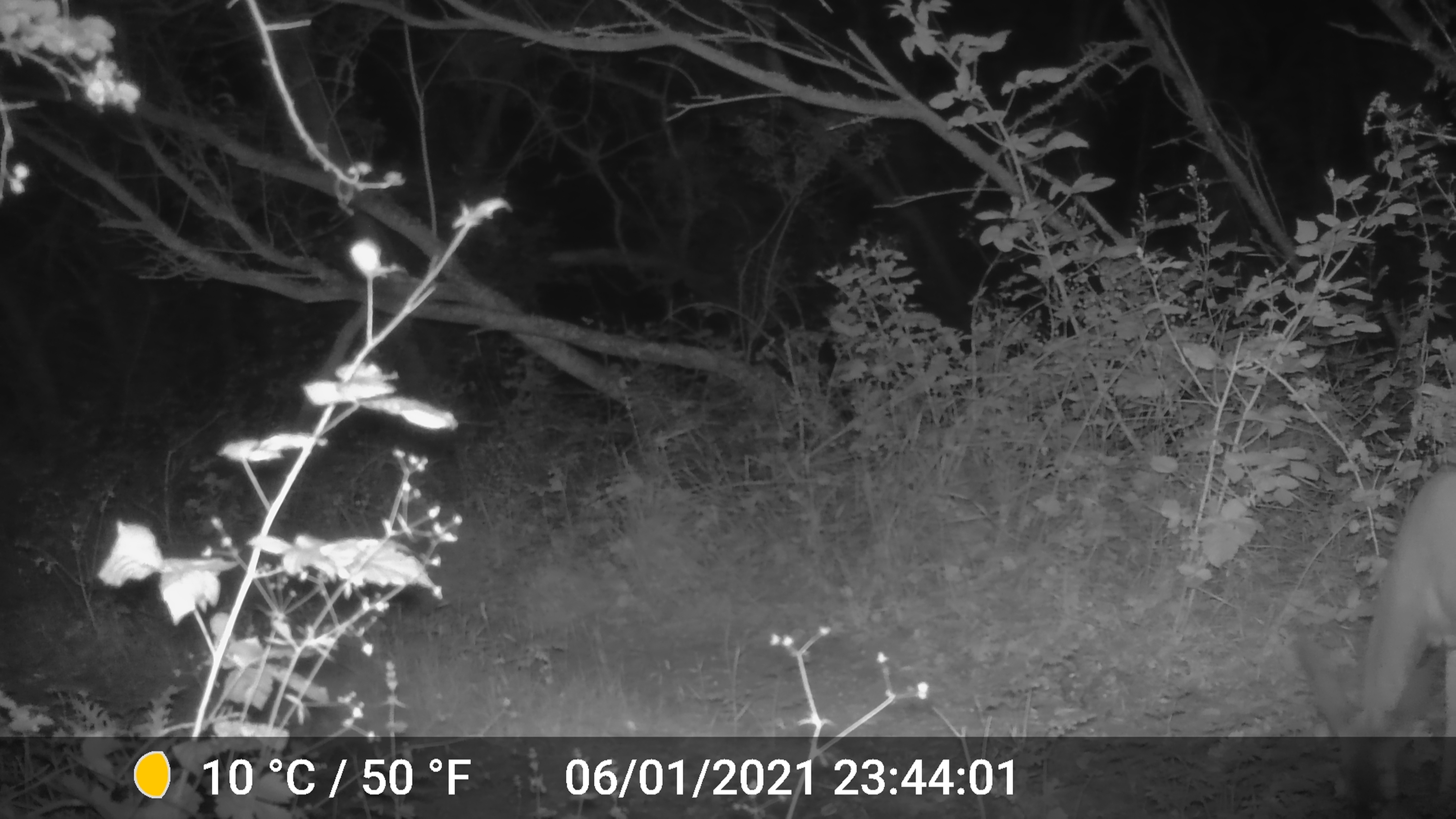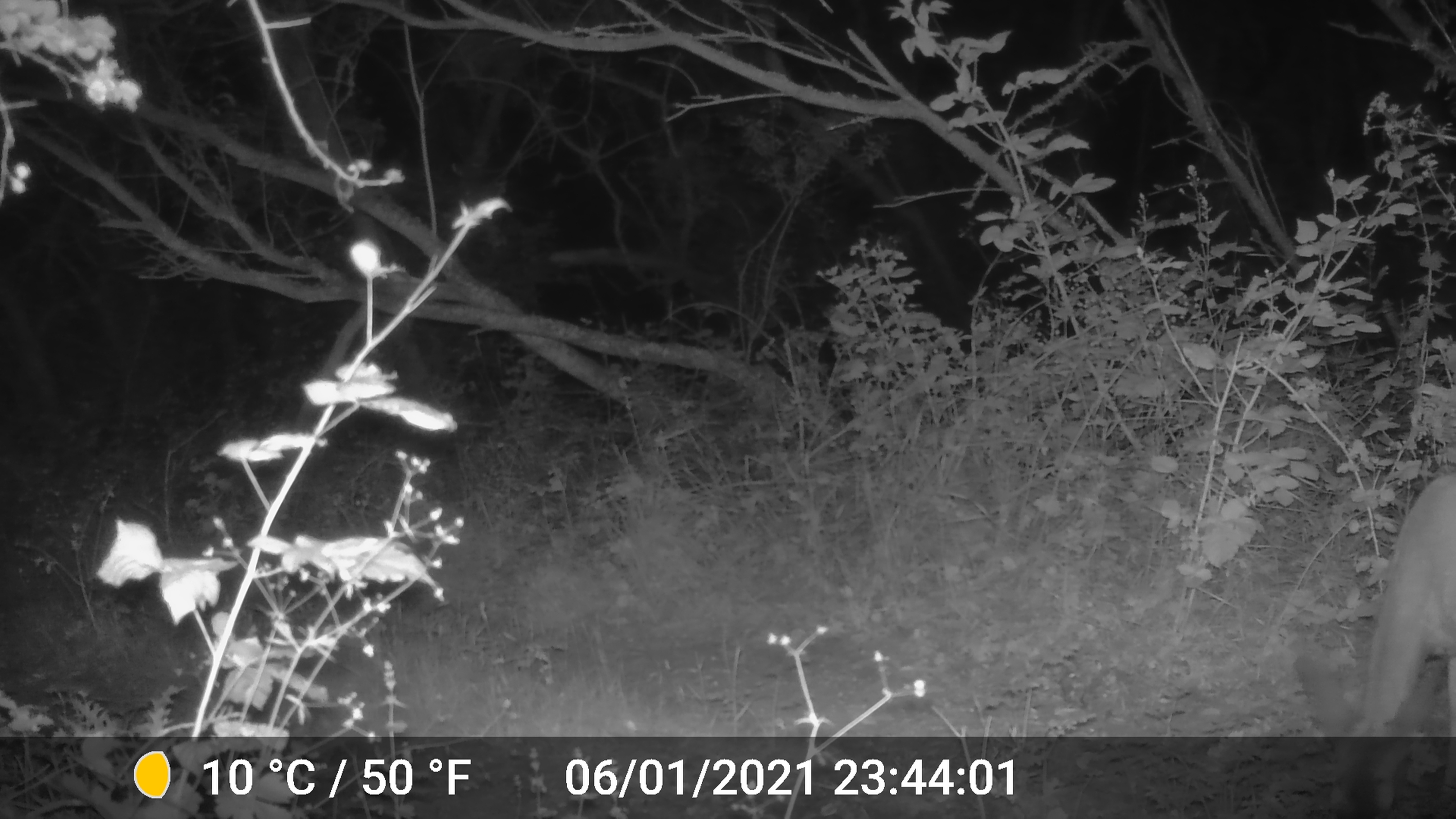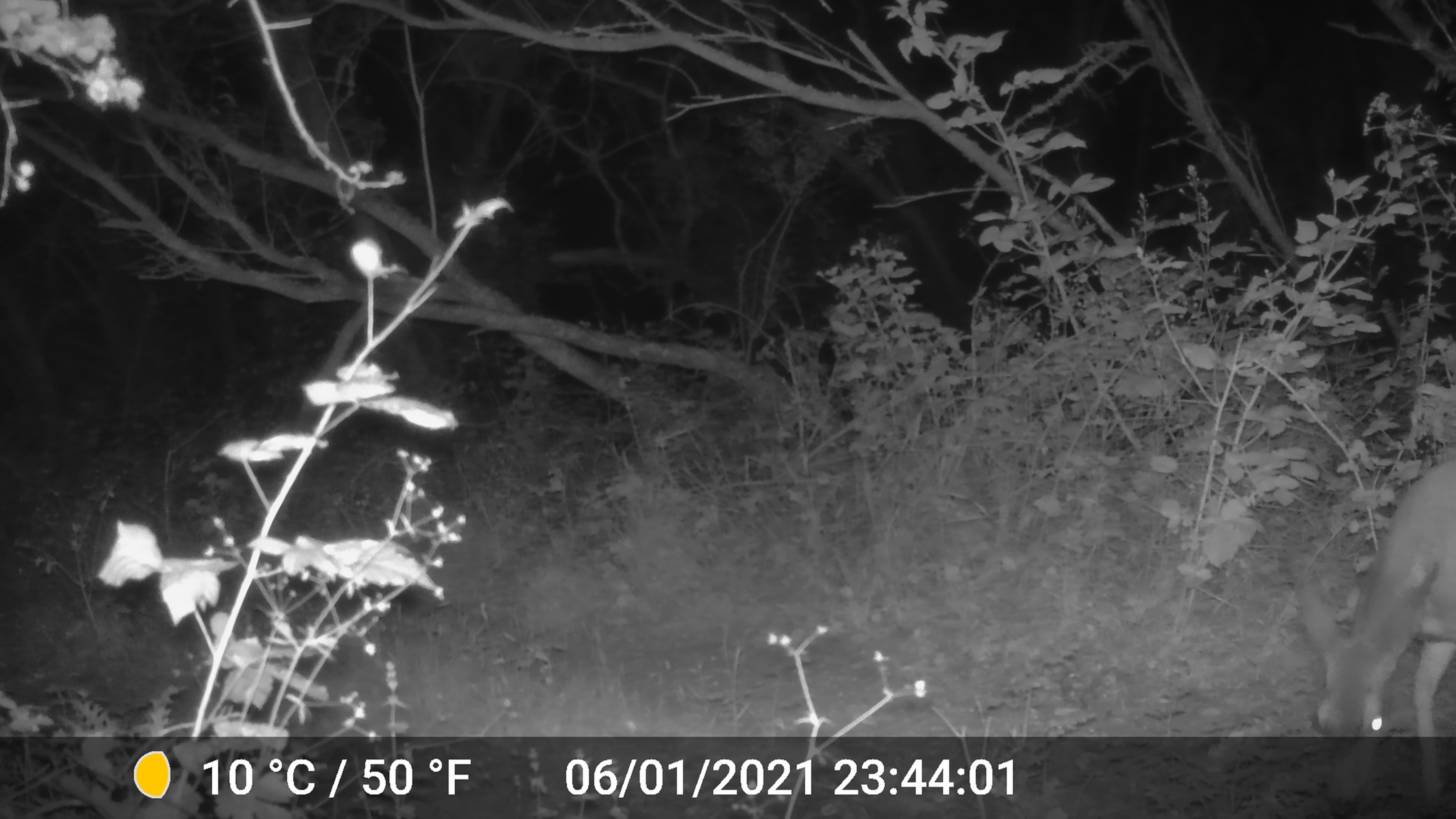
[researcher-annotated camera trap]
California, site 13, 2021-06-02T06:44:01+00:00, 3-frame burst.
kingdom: Animalia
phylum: Chordata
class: Mammalia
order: Artiodactyla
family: Cervidae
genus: Odocoileus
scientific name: Odocoileus hemionus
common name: mule deer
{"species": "mule deer (Odocoileus hemionus)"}